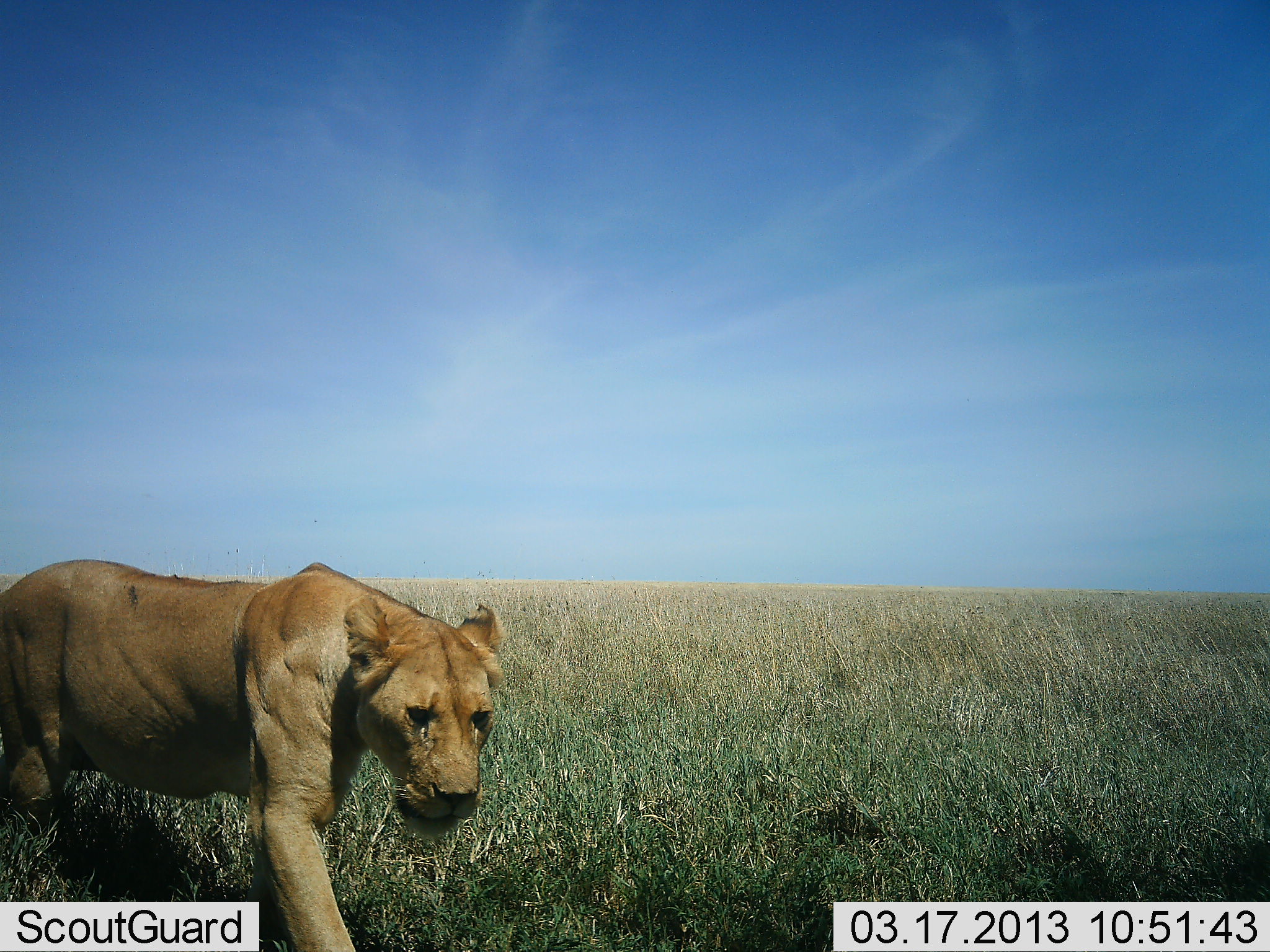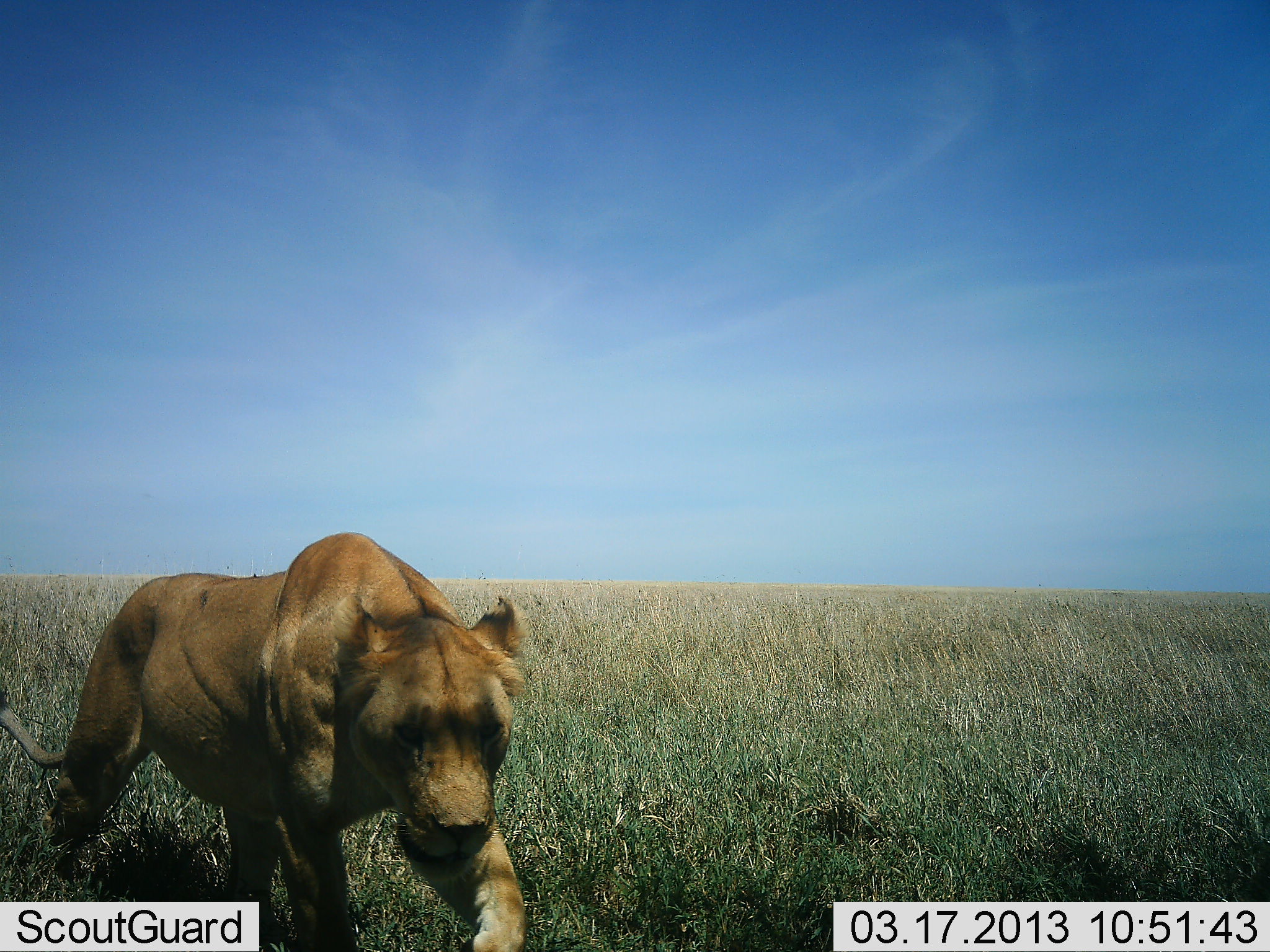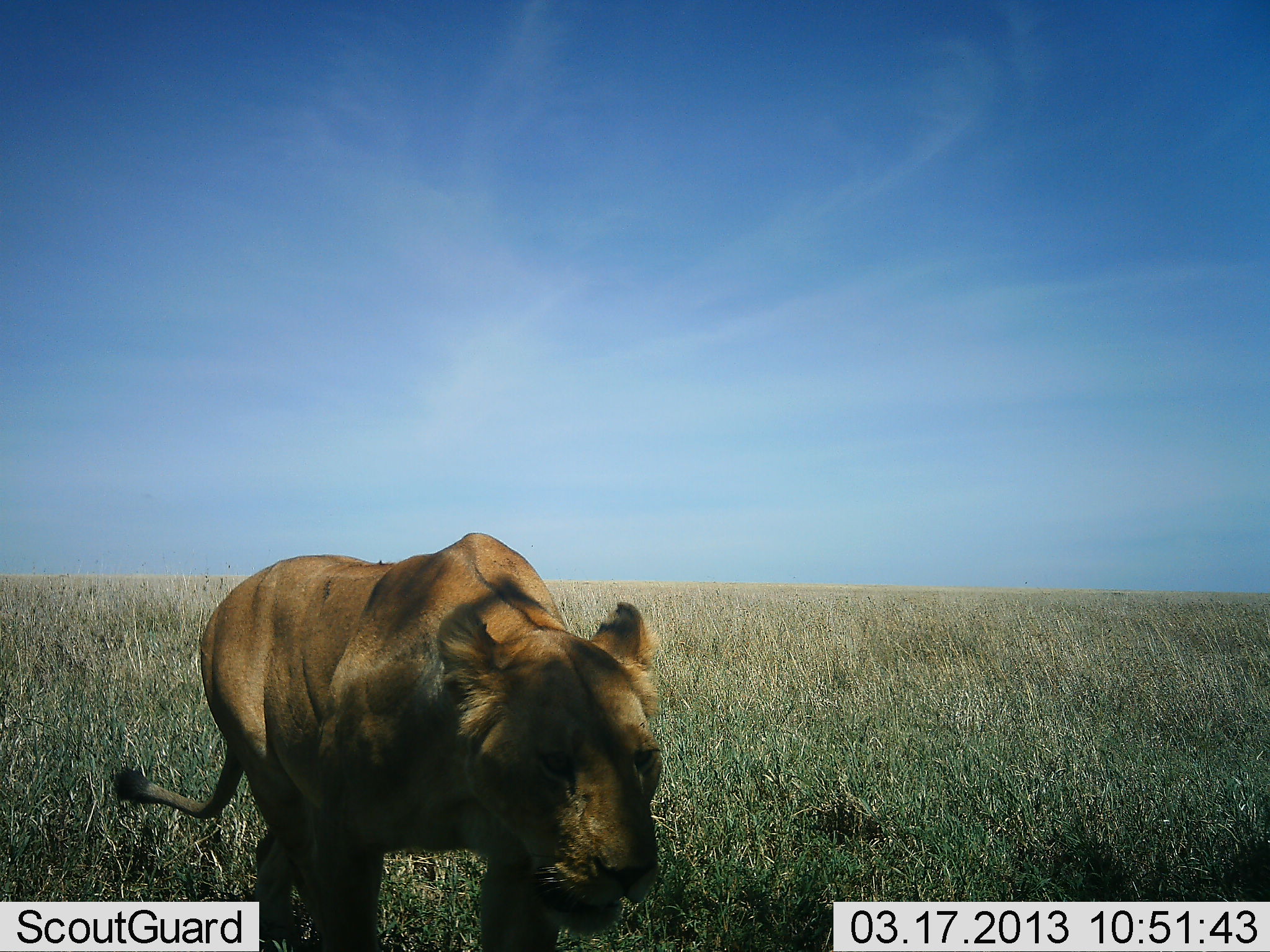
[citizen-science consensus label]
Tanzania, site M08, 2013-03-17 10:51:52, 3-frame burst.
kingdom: Animalia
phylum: Chordata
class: Mammalia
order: Carnivora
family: Felidae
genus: Panthera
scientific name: Panthera leo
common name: lion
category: lionfemale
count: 1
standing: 7%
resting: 0%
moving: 95%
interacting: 3%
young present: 0%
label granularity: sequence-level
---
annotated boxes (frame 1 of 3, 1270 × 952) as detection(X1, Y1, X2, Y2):
animal: detection(0, 558, 506, 951)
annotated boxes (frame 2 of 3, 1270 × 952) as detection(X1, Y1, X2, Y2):
animal: detection(0, 533, 530, 951)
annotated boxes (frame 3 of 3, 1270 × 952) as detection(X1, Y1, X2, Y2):
animal: detection(112, 532, 665, 952)